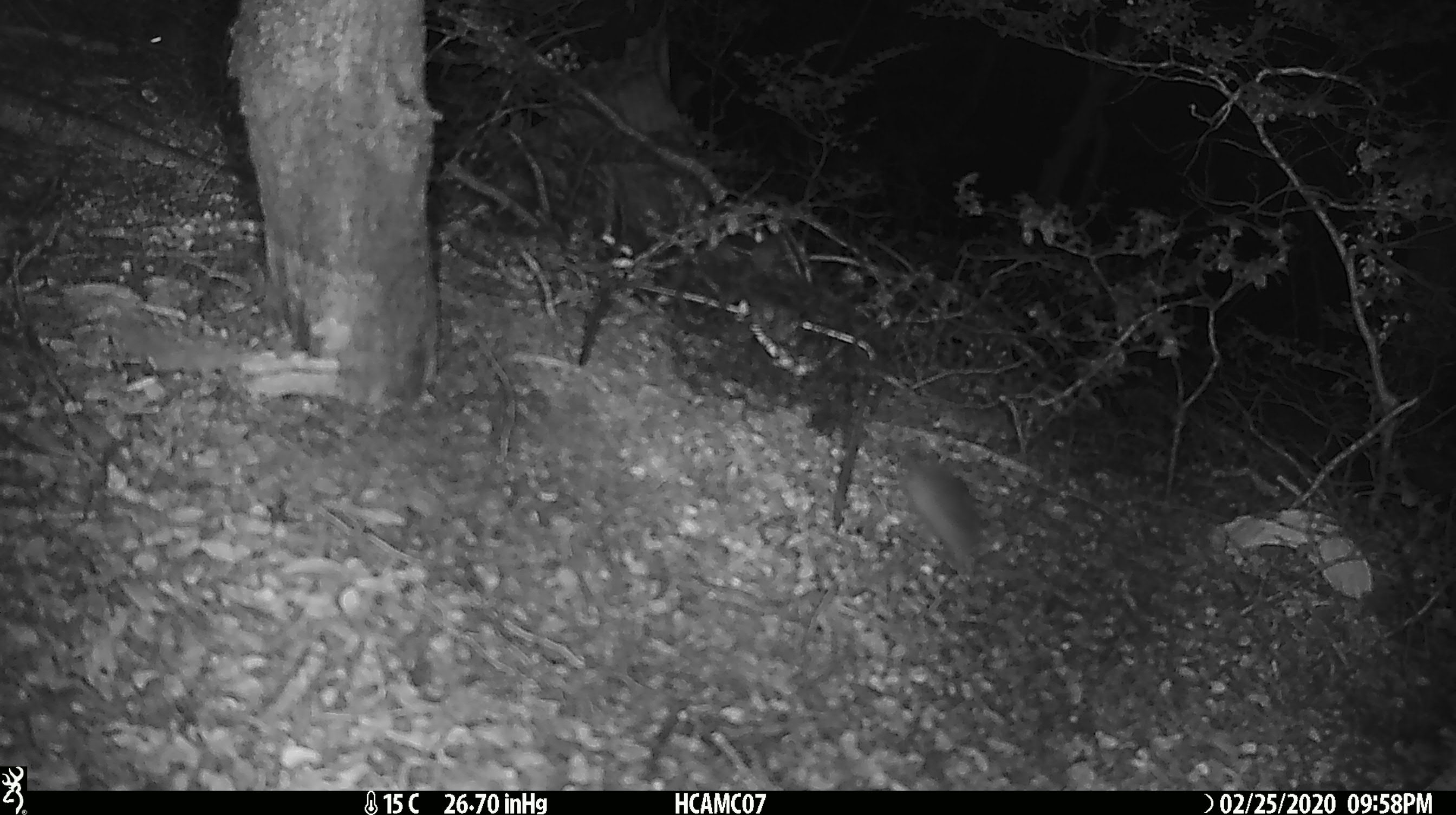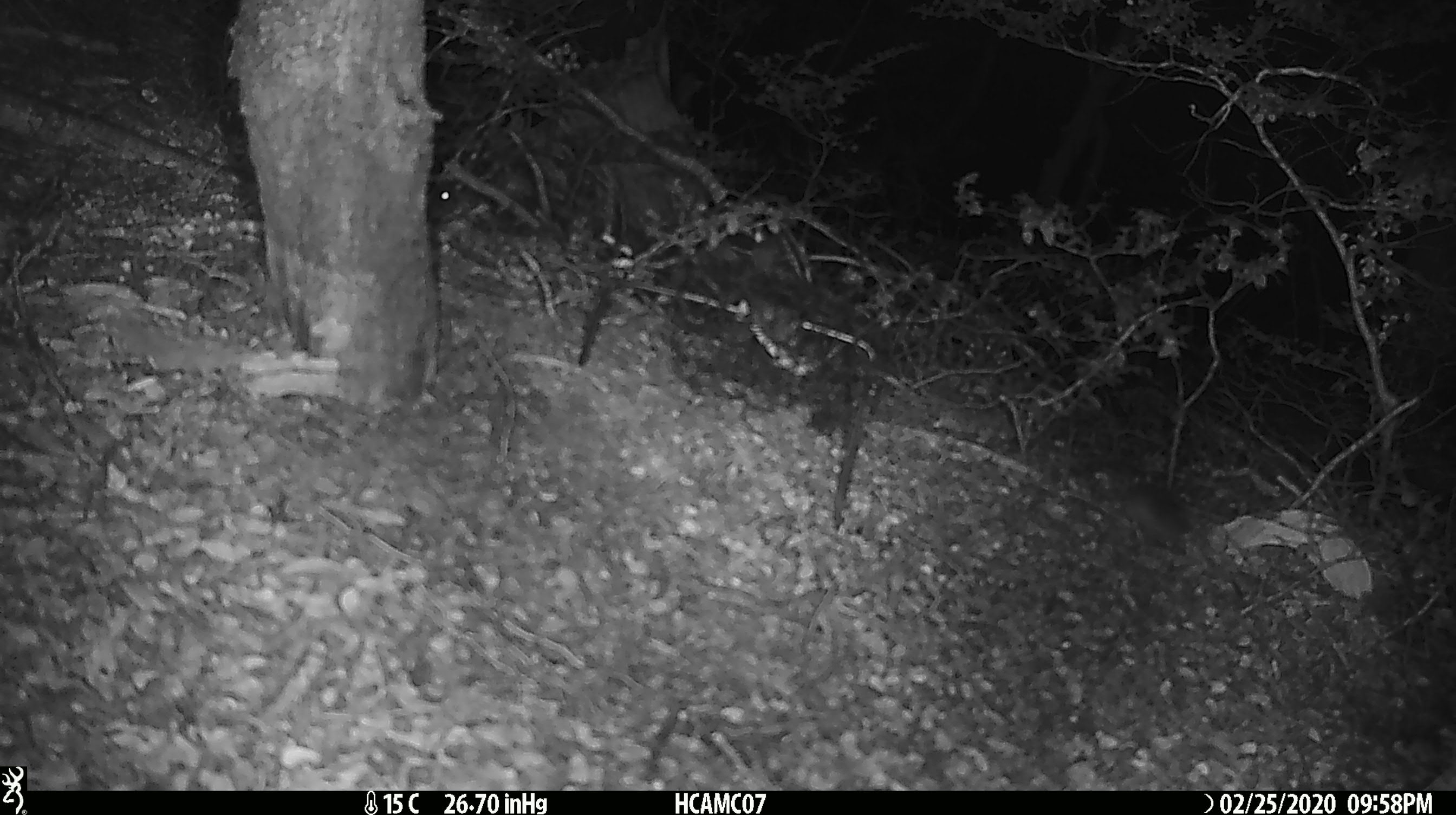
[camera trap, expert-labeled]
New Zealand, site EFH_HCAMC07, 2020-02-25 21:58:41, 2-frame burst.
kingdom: Animalia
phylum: Chordata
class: Mammalia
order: Rodentia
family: Muridae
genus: Mus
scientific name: Mus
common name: mouse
Mouse (Mus).